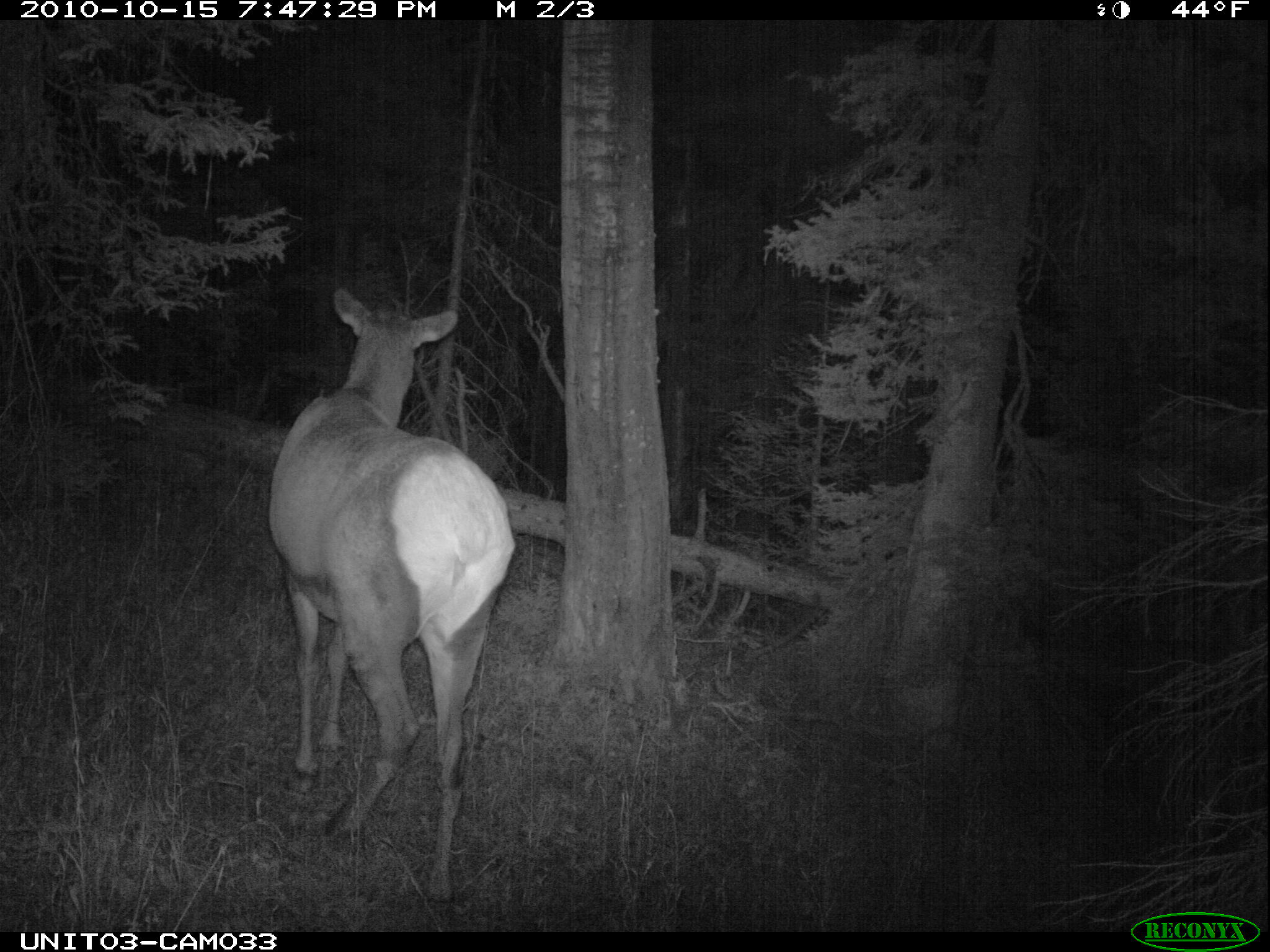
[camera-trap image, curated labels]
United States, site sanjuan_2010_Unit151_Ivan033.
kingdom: Animalia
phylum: Chordata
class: Mammalia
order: Artiodactyla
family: Cervidae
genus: Cervus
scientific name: Cervus elaphus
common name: red deer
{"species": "Cervus elaphus (red deer)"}